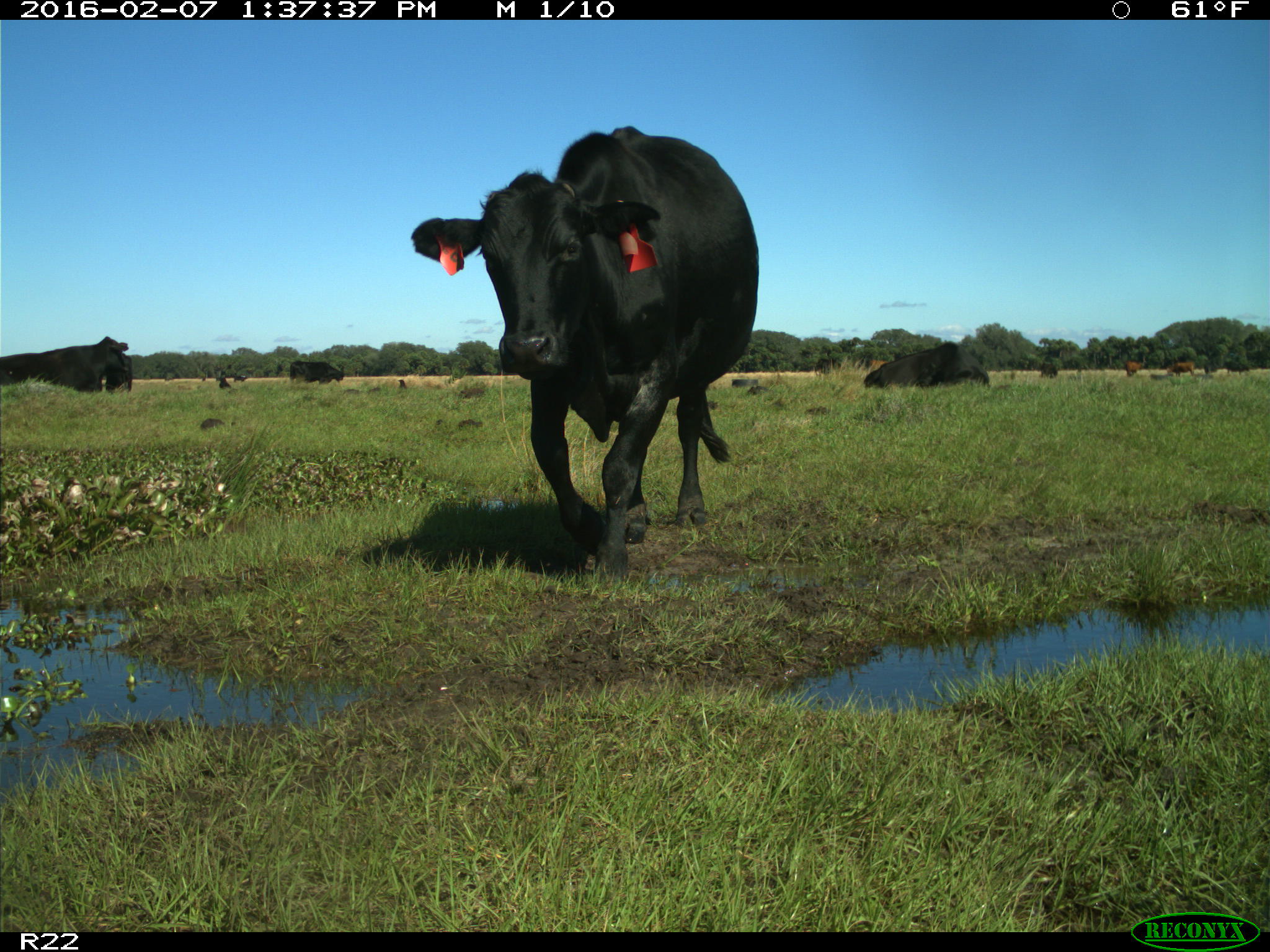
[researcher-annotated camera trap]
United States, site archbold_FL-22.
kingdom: Animalia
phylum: Chordata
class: Mammalia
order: Artiodactyla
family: Bovidae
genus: Bos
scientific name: Bos taurus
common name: domestic cow